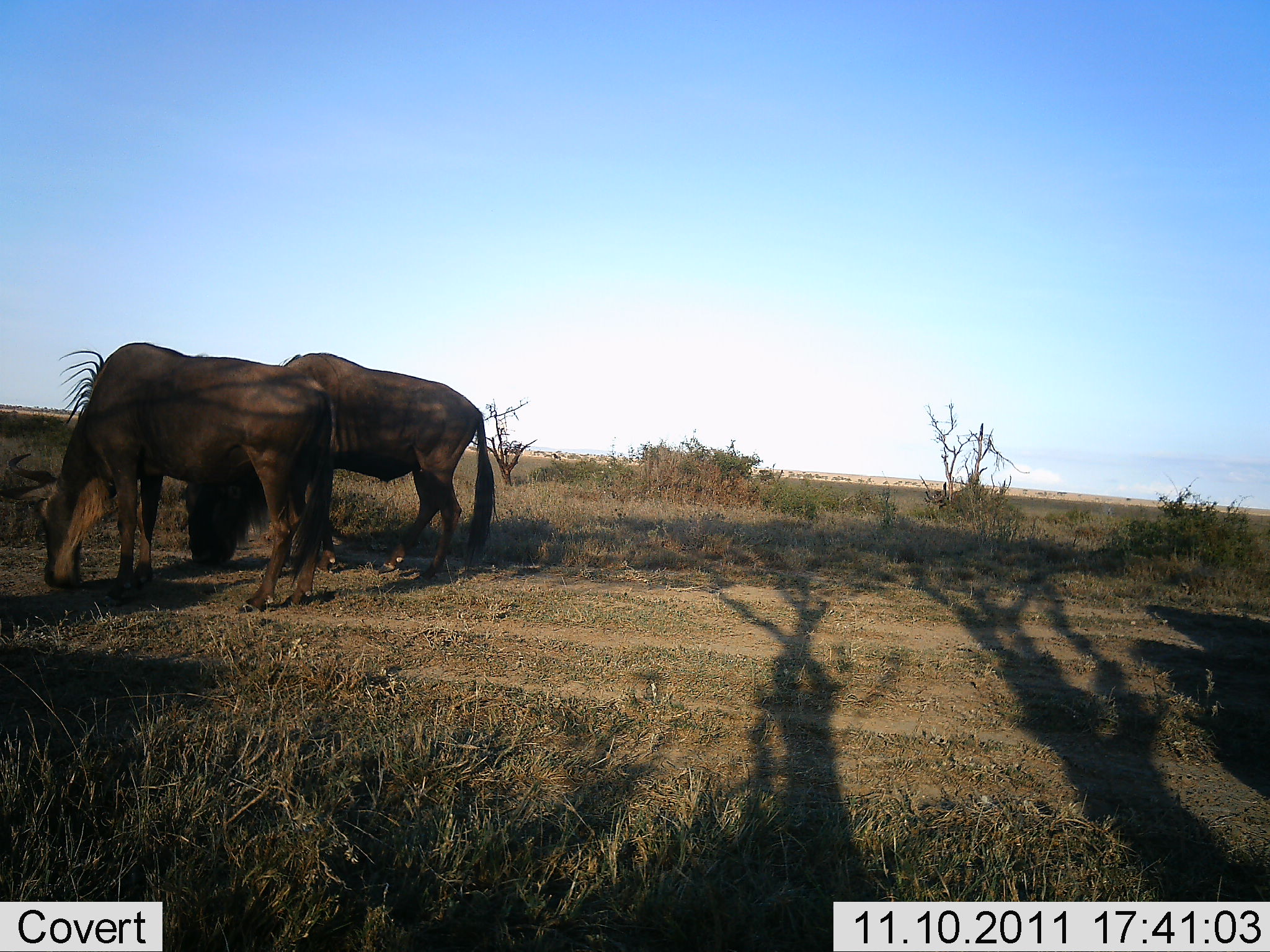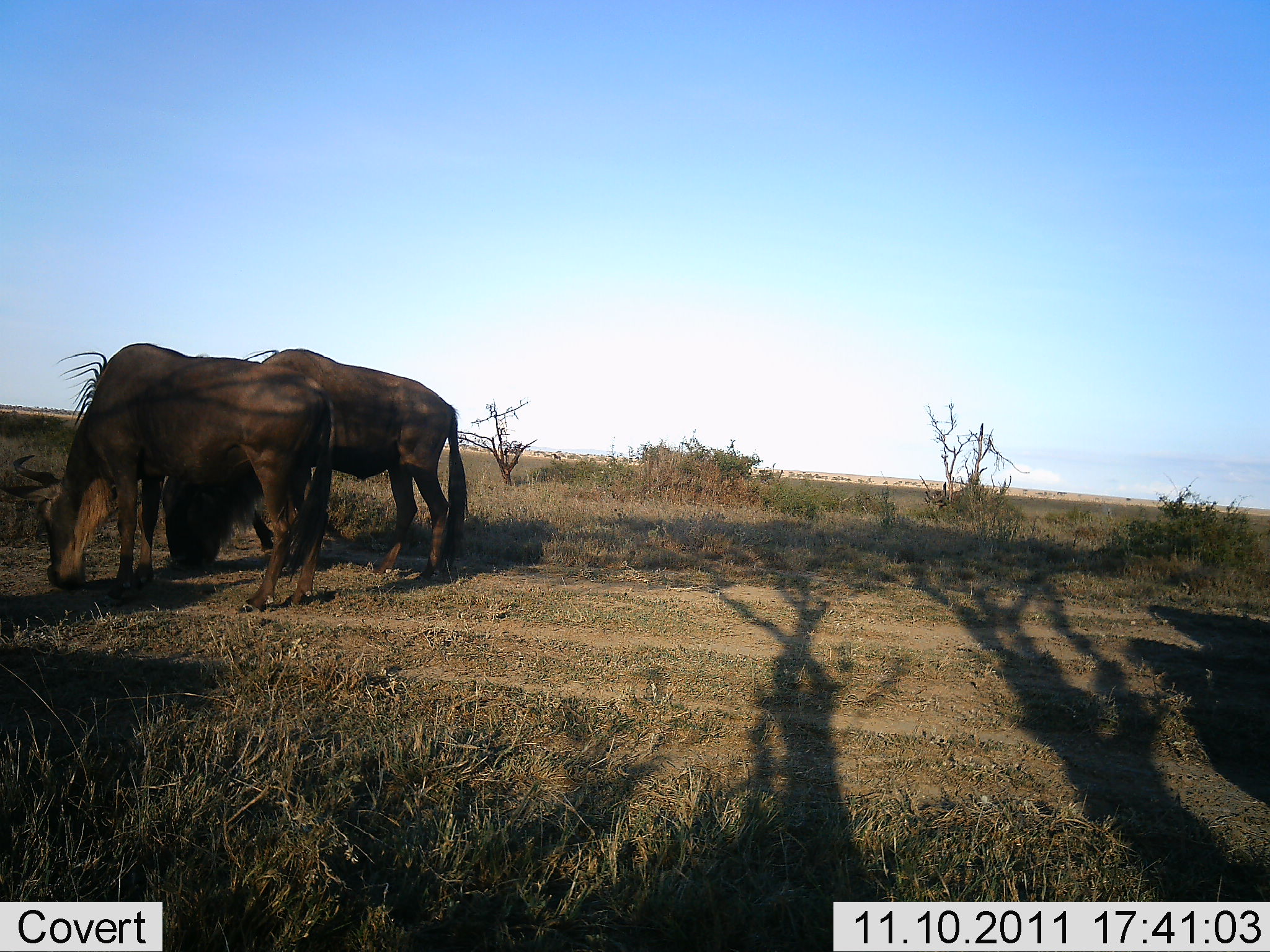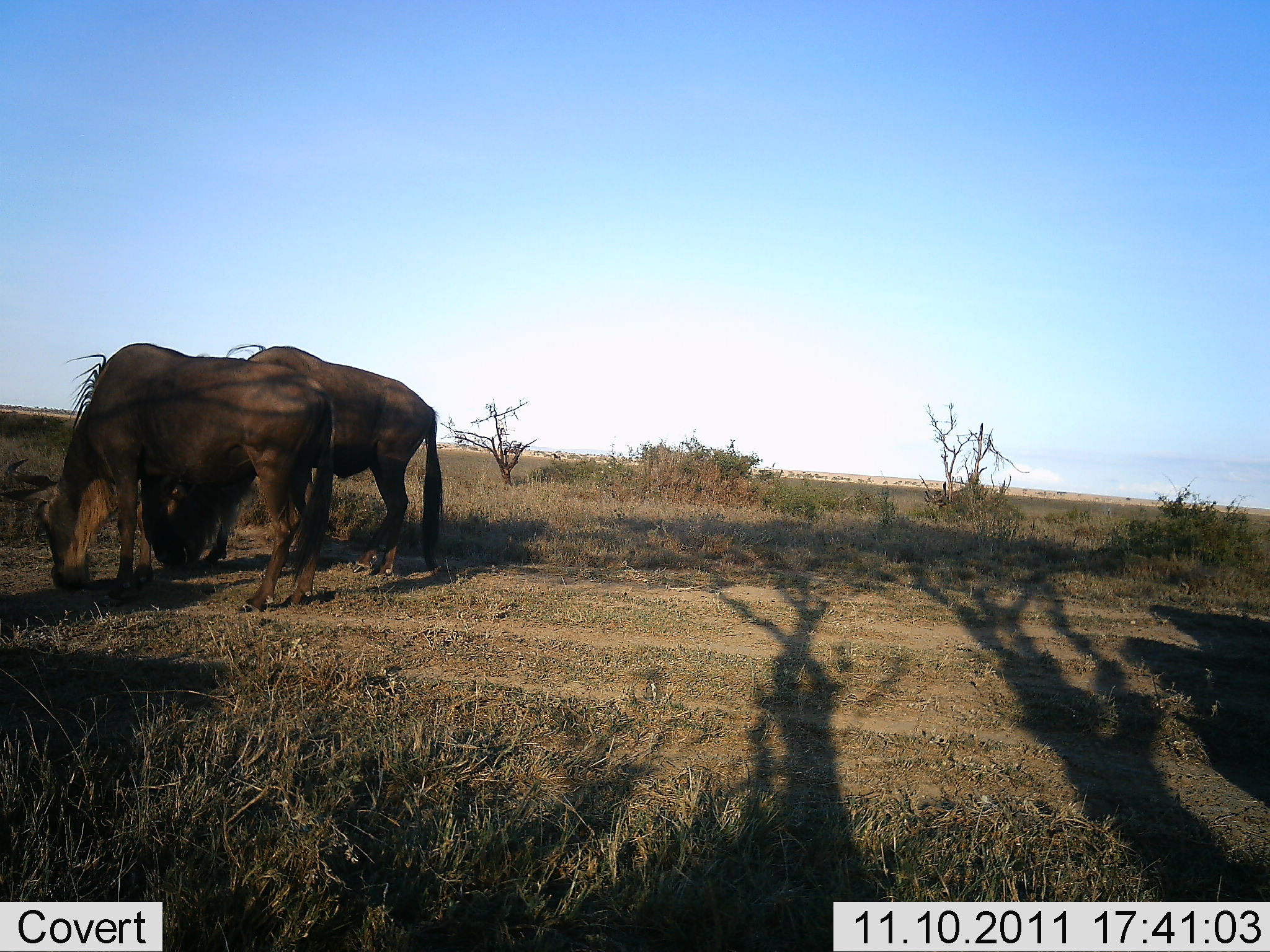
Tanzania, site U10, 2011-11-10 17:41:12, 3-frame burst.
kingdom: Animalia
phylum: Chordata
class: Mammalia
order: Artiodactyla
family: Bovidae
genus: Connochaetes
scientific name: Connochaetes taurinus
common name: blue wildebeest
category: wildebeest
Wildebeest (blue wildebeest) (Connochaetes taurinus), count 2. Behavior (volunteer vote fractions): standing 20%, resting 0%, moving 10%, interacting 0%. Young present (vote fraction): 0%. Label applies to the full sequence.